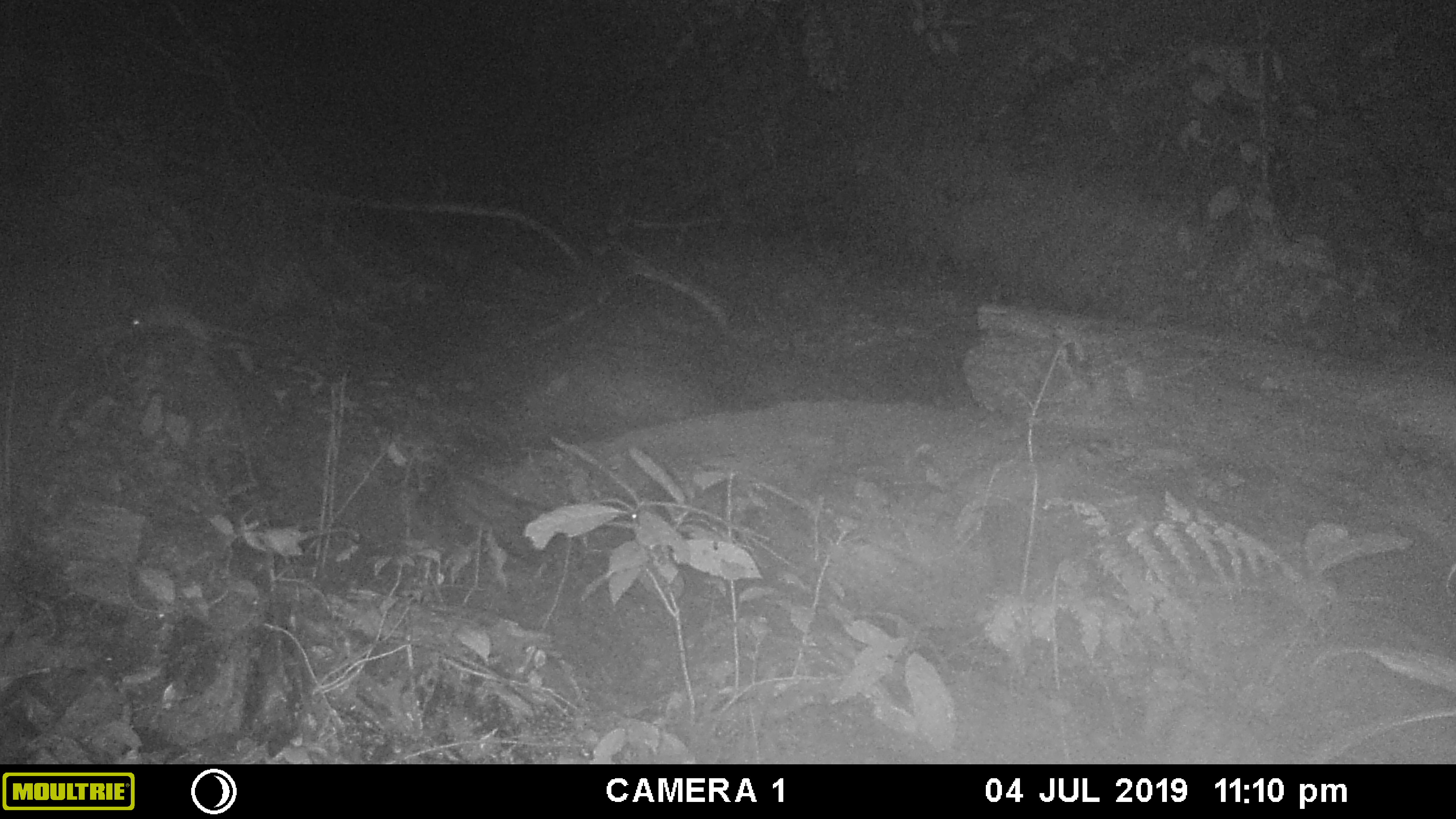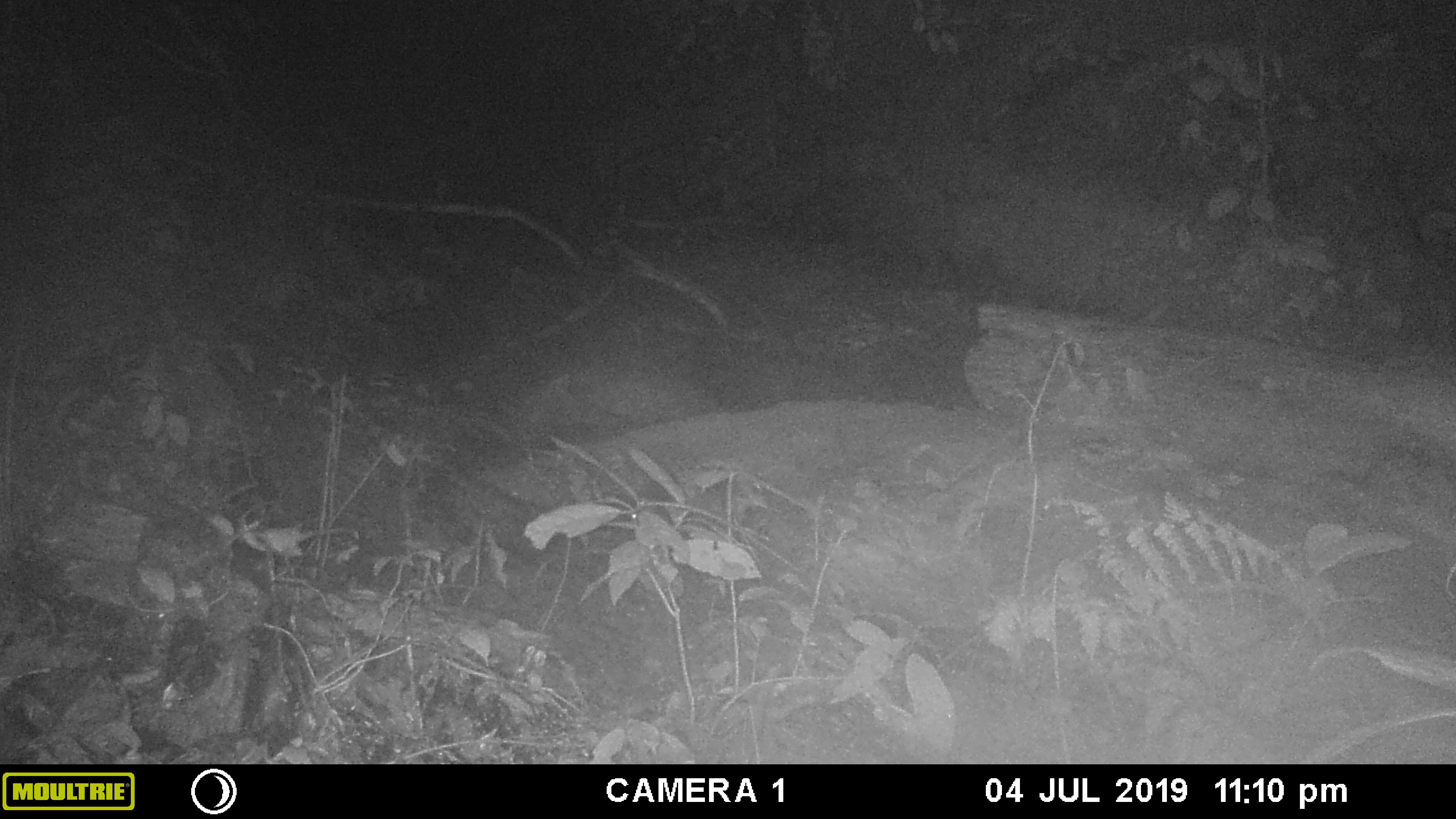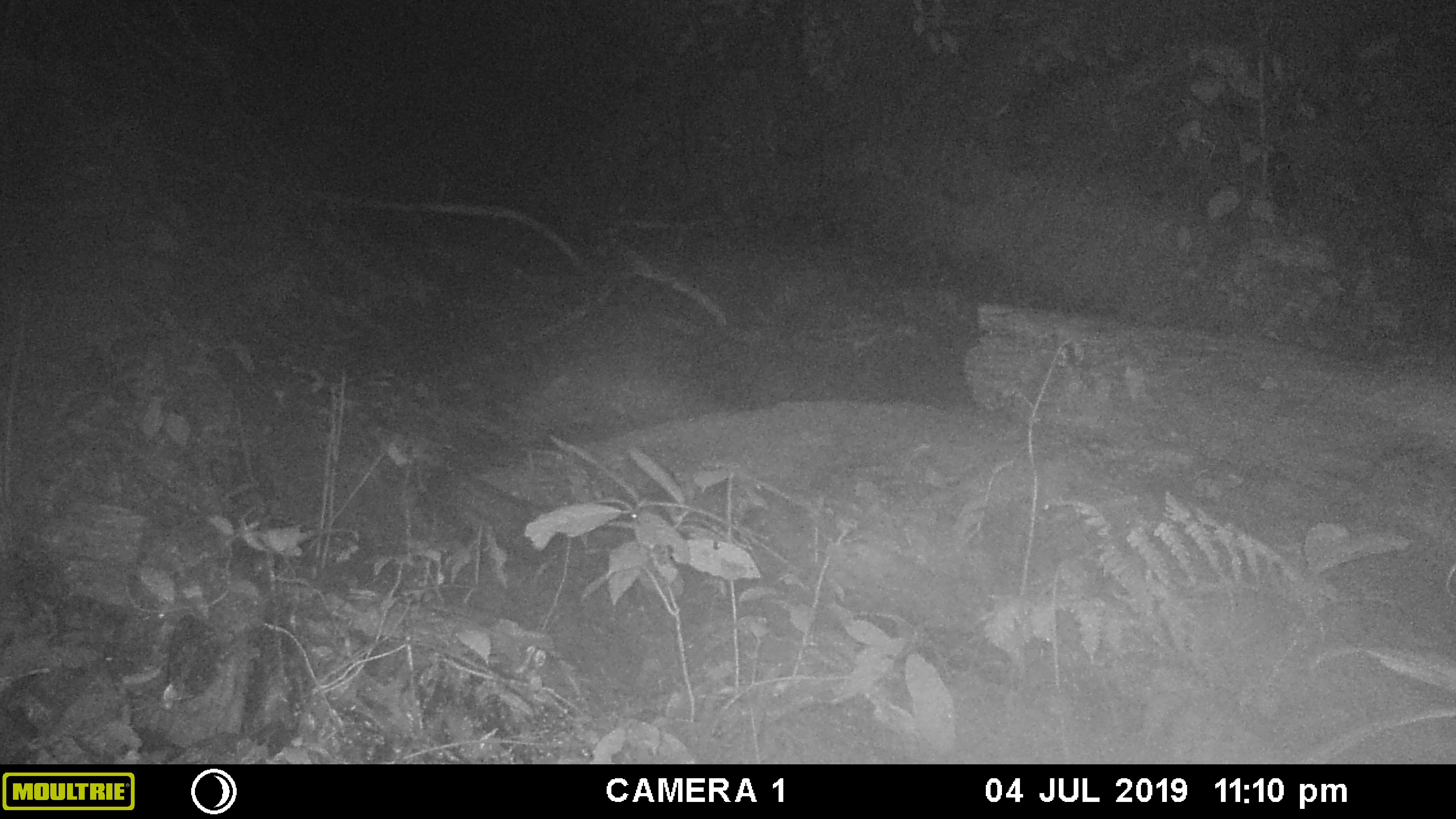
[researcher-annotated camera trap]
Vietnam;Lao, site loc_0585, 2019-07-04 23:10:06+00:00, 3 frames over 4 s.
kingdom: Animalia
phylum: Chordata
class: Mammalia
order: Rodentia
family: Muridae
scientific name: Muridae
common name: old-world mice and rats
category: unidentified murid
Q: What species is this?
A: Unidentified murid (old-world mice and rats) (Muridae).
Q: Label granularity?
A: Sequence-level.